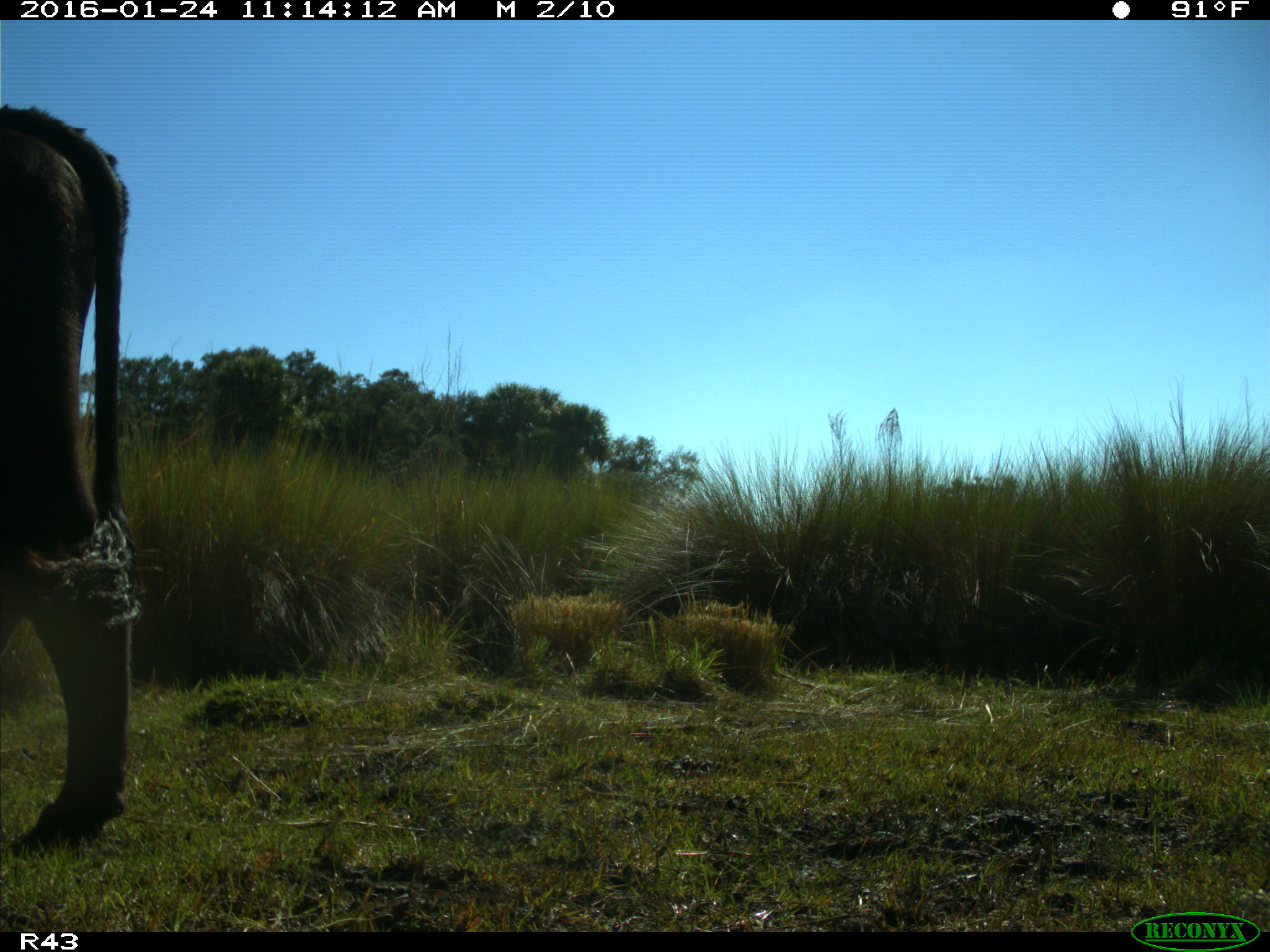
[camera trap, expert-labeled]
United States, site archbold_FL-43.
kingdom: Animalia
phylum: Chordata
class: Mammalia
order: Artiodactyla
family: Bovidae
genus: Bos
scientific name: Bos taurus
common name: domestic cow